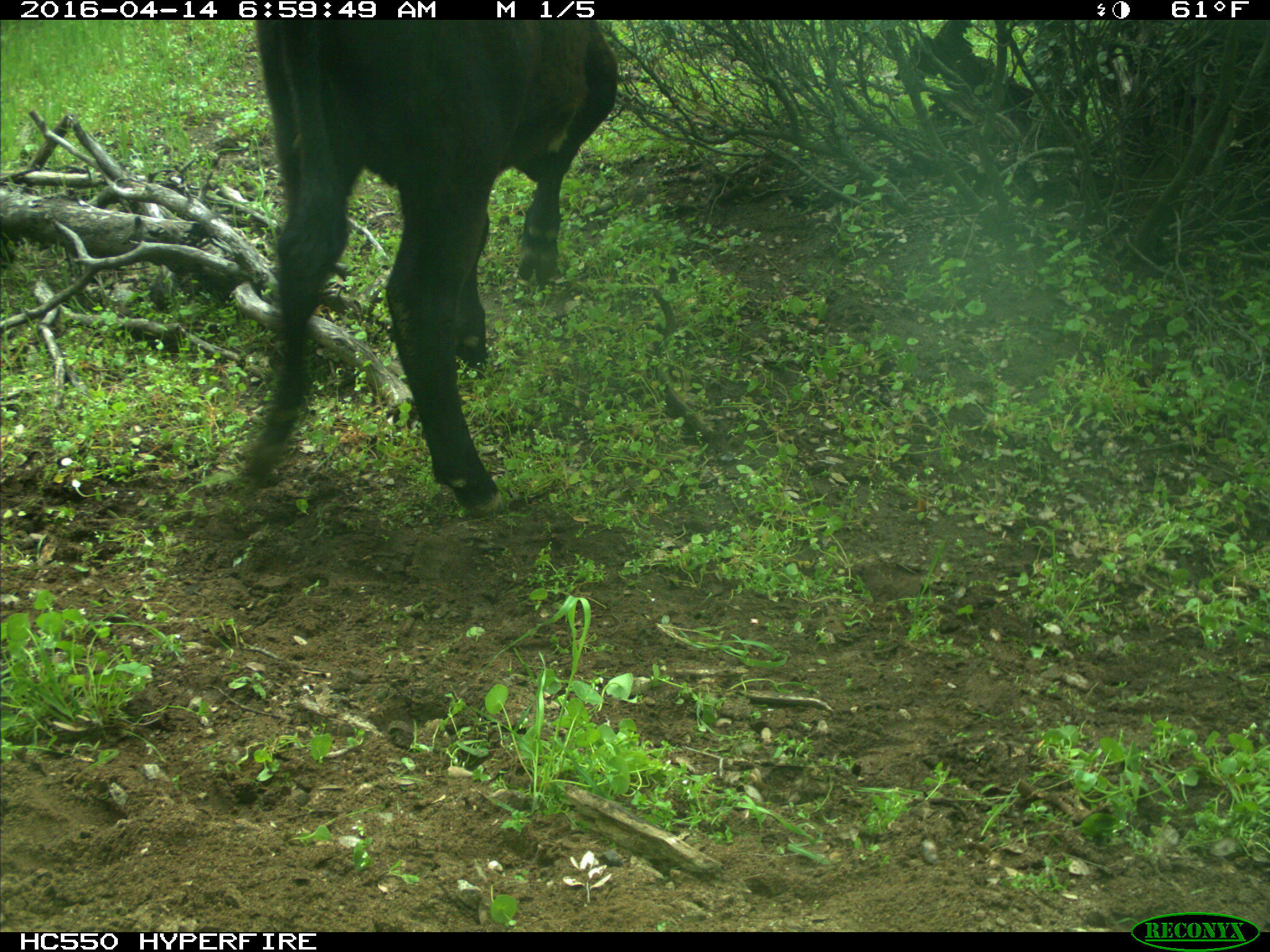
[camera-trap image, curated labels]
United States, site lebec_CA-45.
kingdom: Animalia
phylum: Chordata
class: Mammalia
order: Artiodactyla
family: Bovidae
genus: Bos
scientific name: Bos taurus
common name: domestic cow